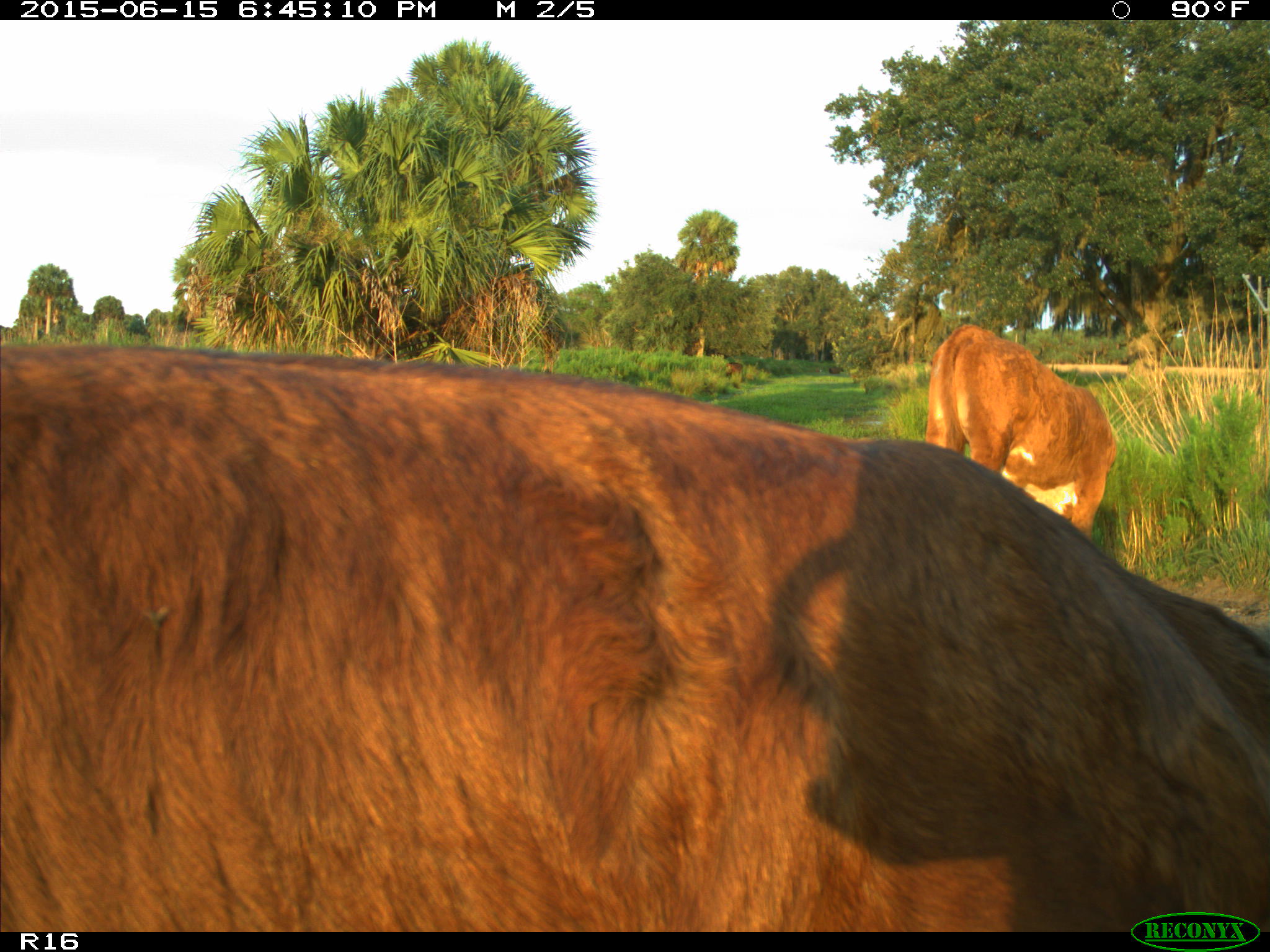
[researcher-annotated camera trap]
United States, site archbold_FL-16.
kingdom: Animalia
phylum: Chordata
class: Mammalia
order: Artiodactyla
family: Bovidae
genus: Bos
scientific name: Bos taurus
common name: domestic cow